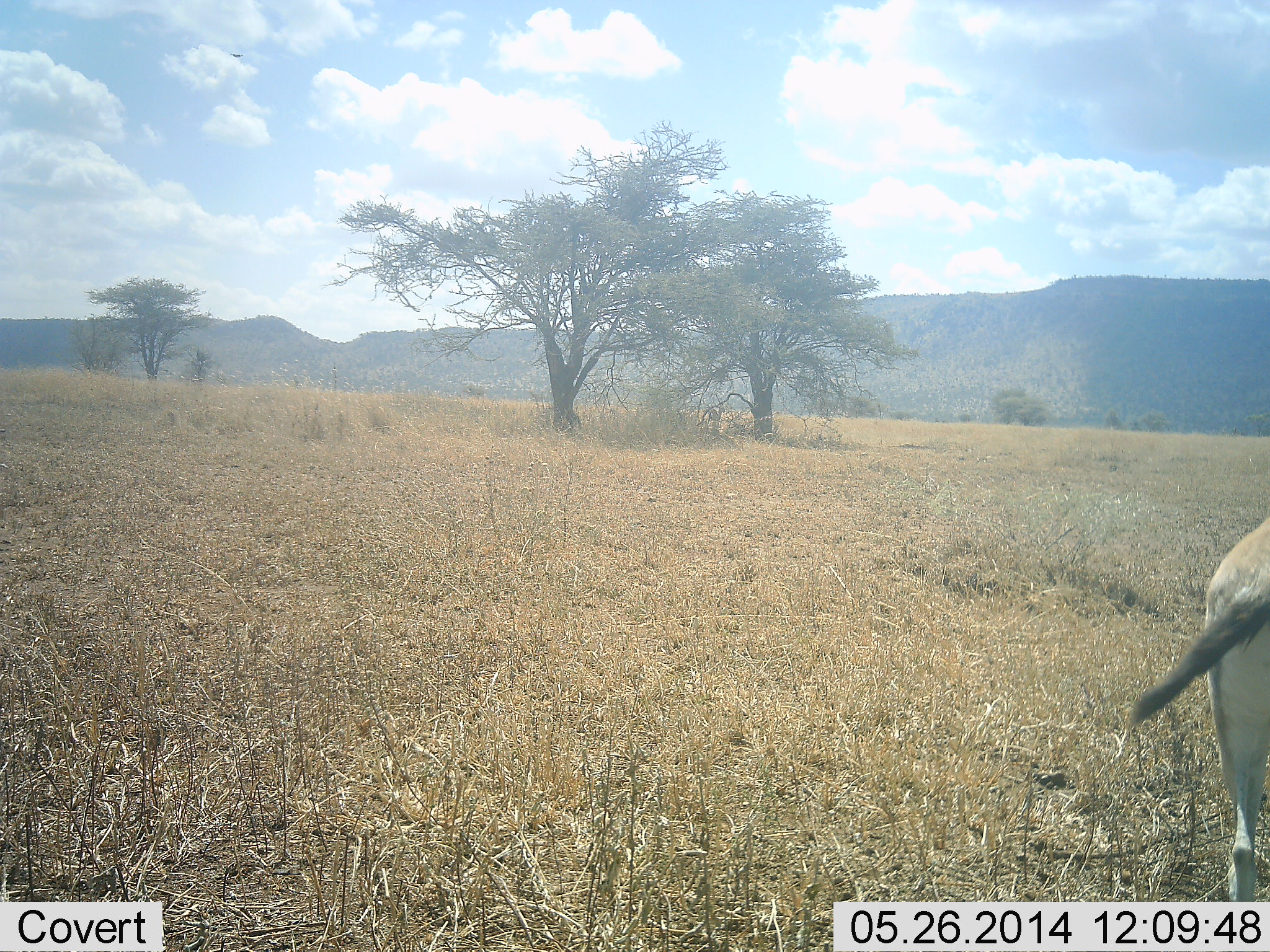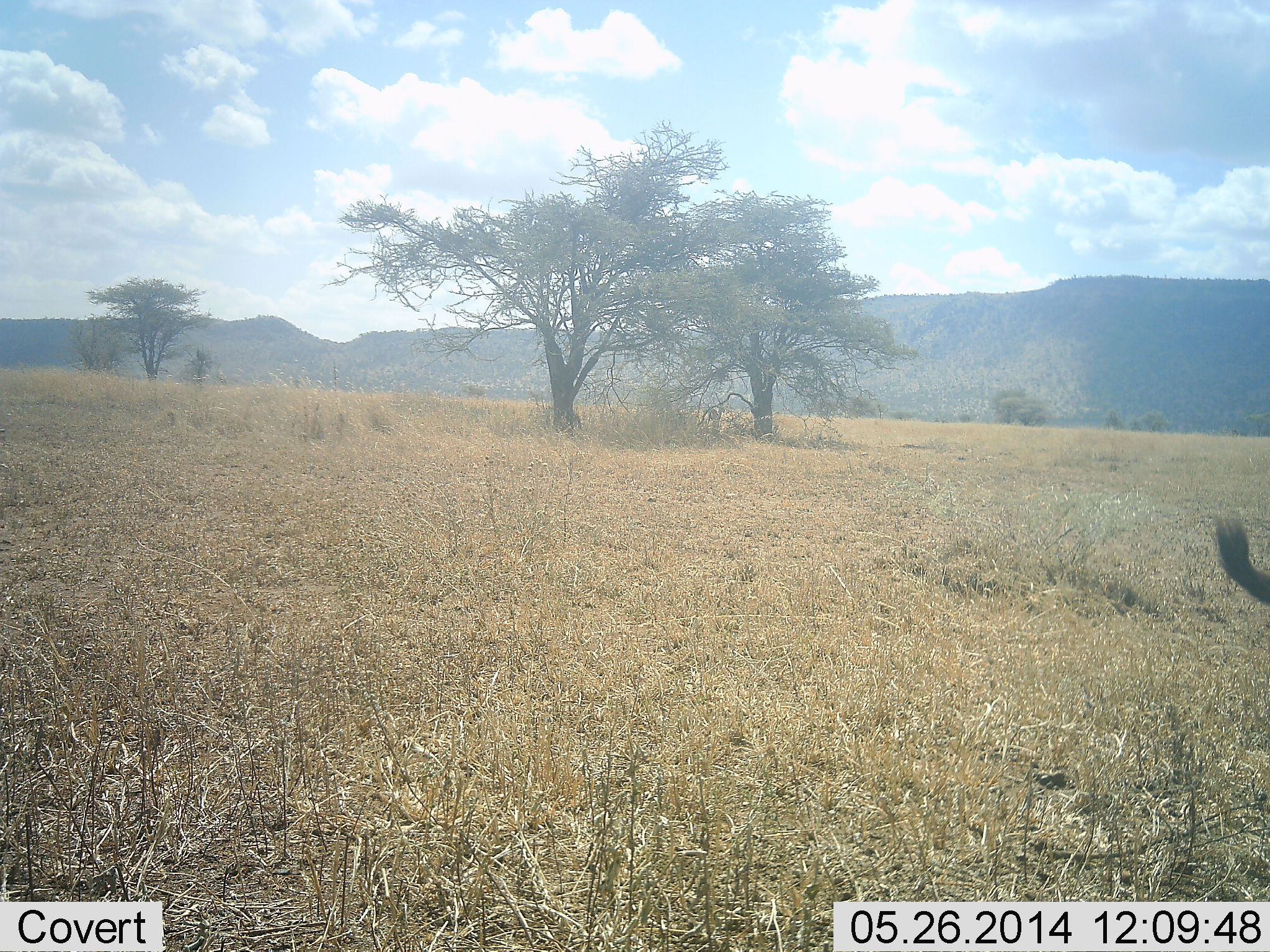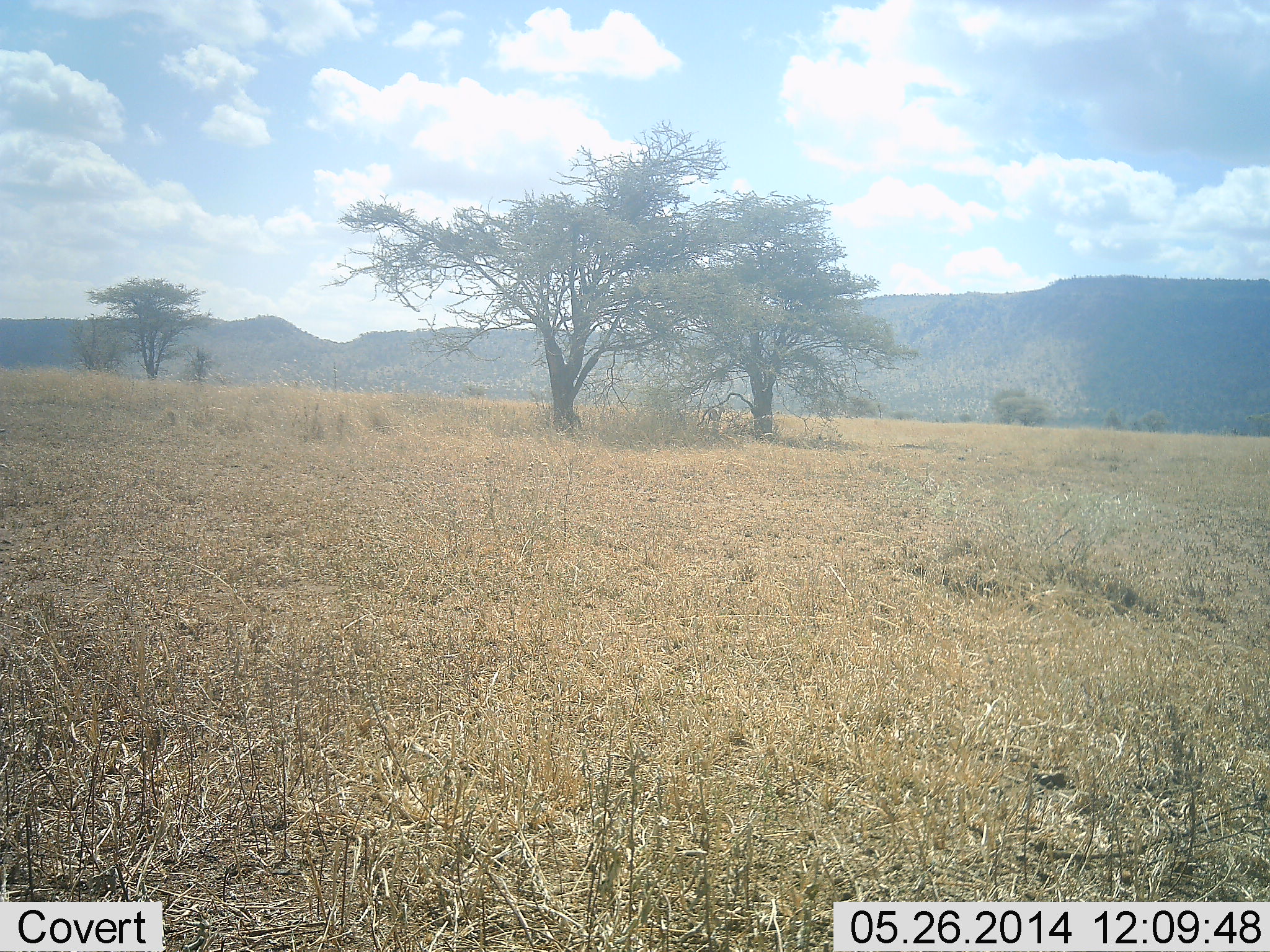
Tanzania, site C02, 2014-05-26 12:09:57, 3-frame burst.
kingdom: Animalia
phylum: Chordata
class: Mammalia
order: Artiodactyla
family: Bovidae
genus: Eudorcas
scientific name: Eudorcas thomsonii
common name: thomson's gazelle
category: gazellethomsons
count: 1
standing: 20%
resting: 0%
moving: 80%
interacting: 0%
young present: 0%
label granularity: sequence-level